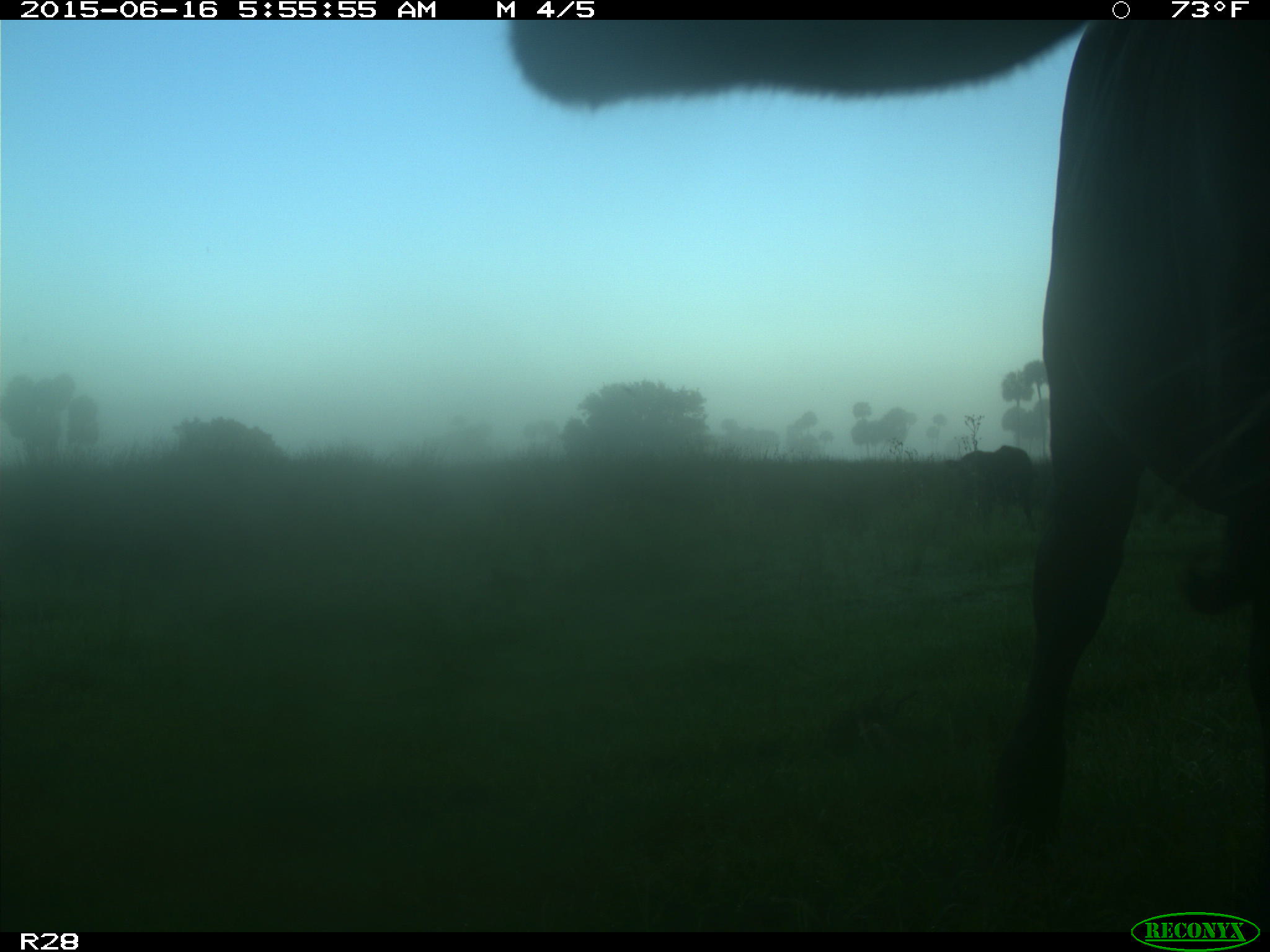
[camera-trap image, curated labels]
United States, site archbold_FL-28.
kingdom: Animalia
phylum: Chordata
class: Mammalia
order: Artiodactyla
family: Bovidae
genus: Bos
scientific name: Bos taurus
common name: domestic cow